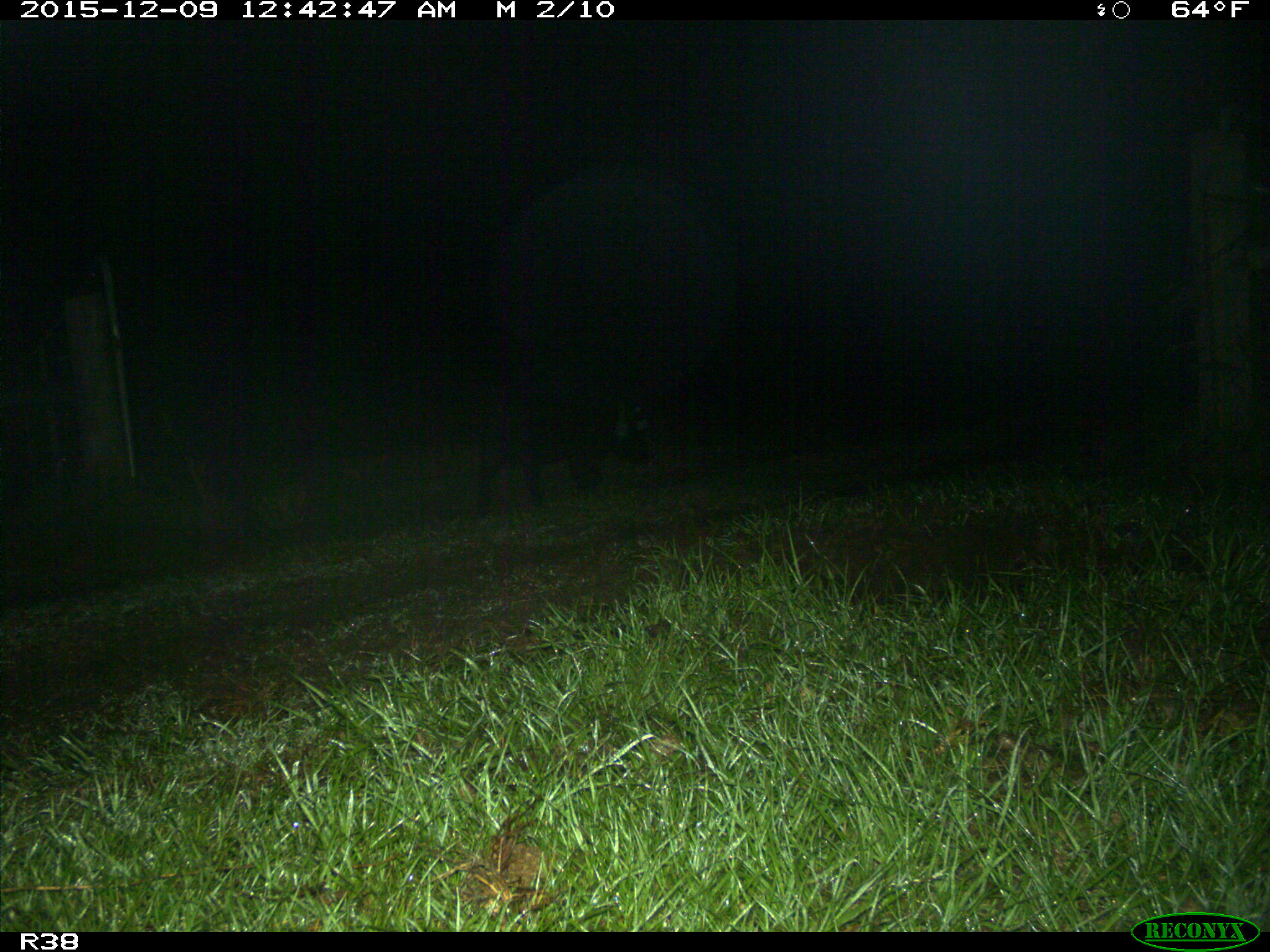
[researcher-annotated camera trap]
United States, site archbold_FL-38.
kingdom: Animalia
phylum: Chordata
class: Mammalia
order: Artiodactyla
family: Suidae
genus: Sus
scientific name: Sus scrofa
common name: wild boar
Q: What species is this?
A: Sus scrofa (wild boar).